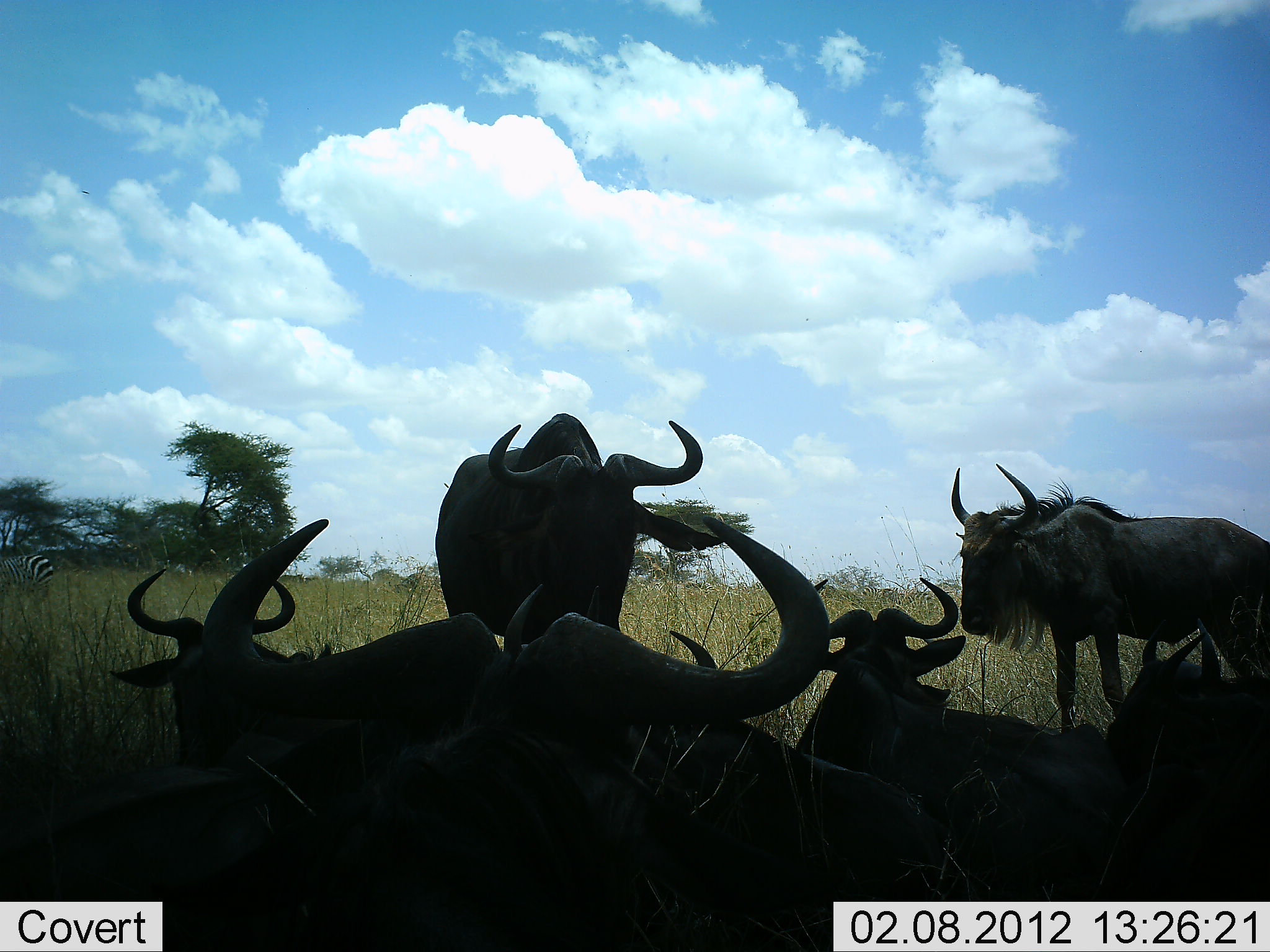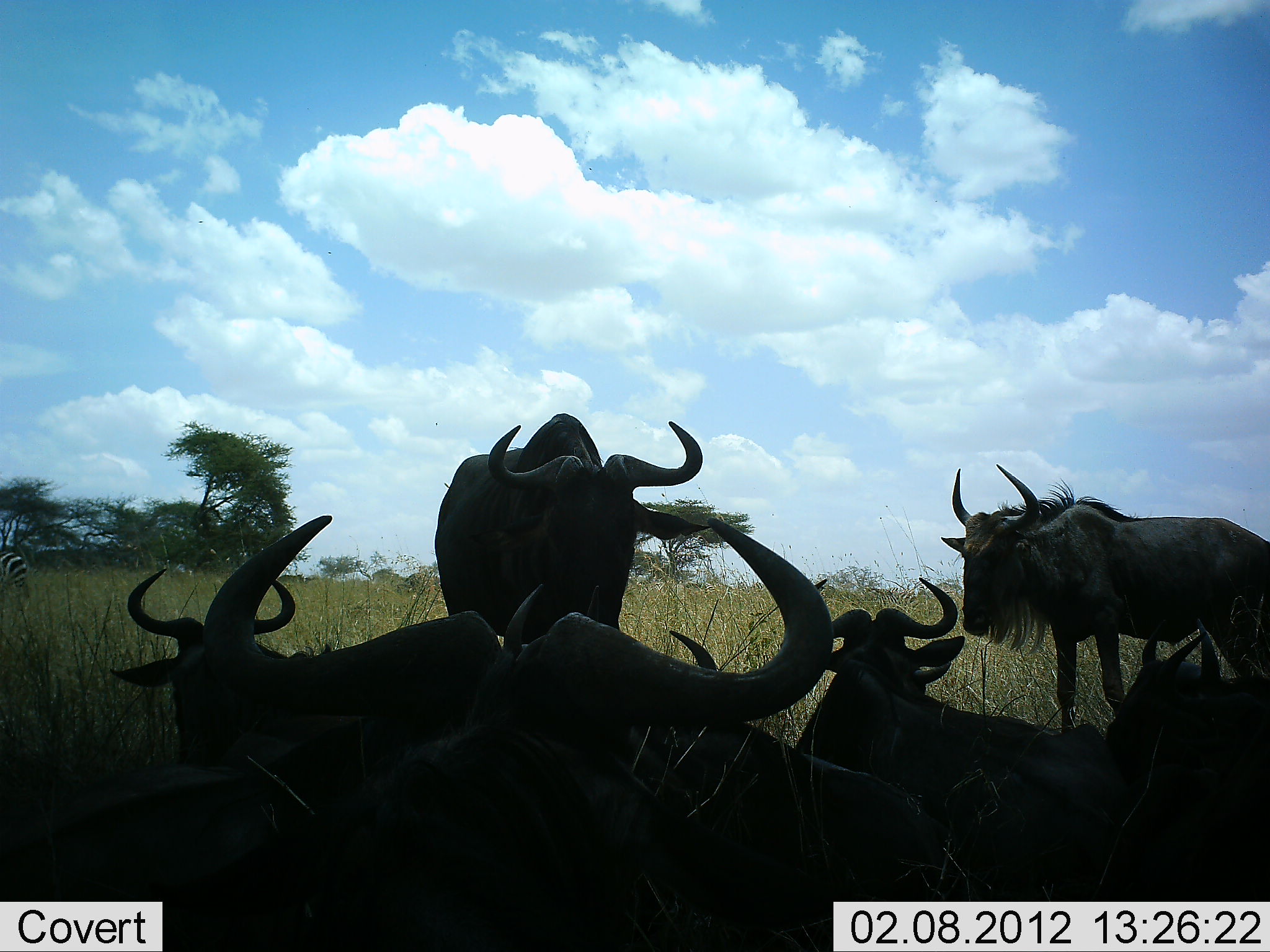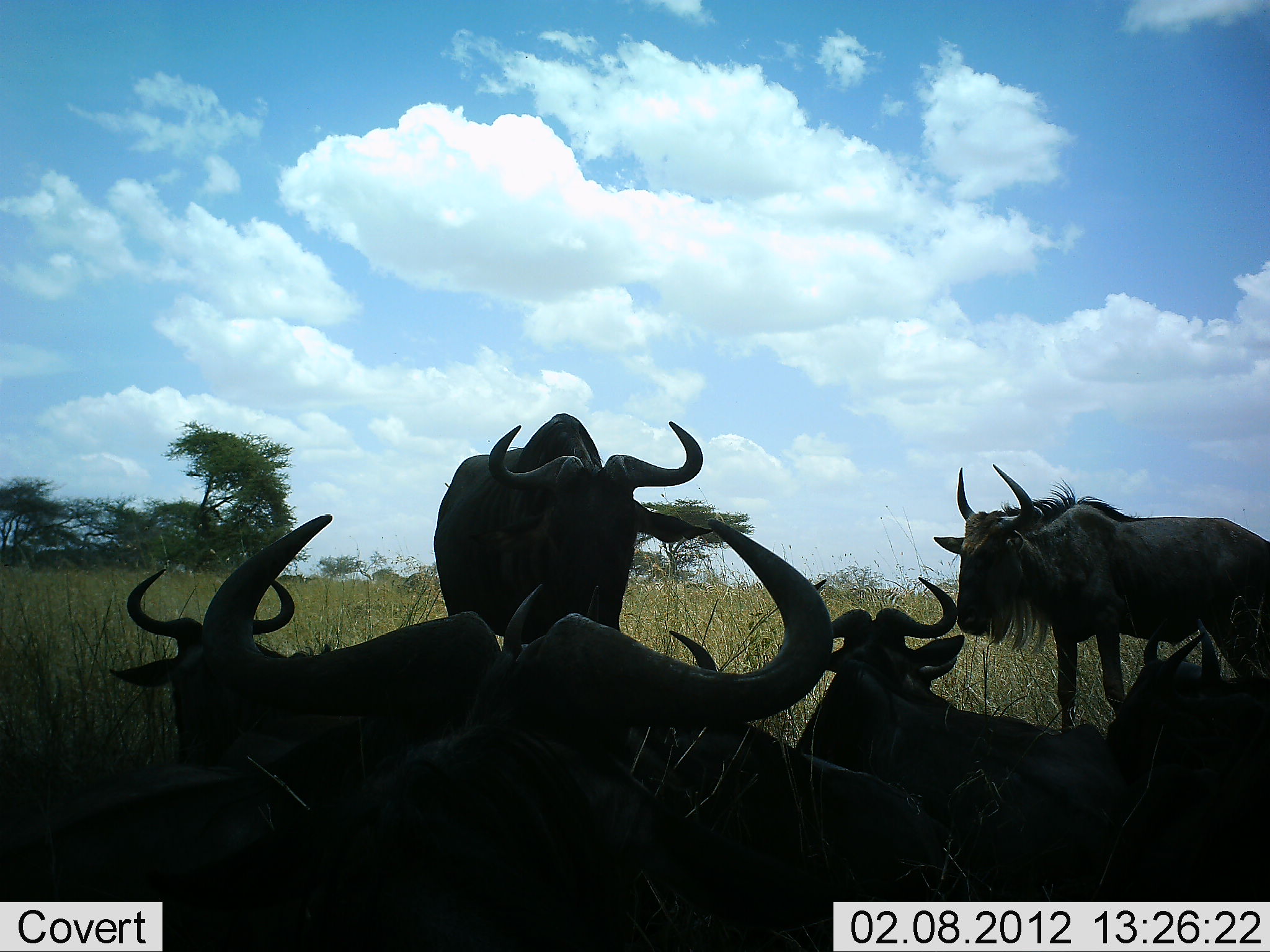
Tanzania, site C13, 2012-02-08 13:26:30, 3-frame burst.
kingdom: Animalia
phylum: Chordata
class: Mammalia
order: Artiodactyla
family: Bovidae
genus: Connochaetes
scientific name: Connochaetes taurinus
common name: blue wildebeest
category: wildebeest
Wildebeest (blue wildebeest) (Connochaetes taurinus), count 7. Behavior (volunteer vote fractions): standing 71%, resting 95%, moving 0%, interacting 10%. Young present (vote fraction): 0%. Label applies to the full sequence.